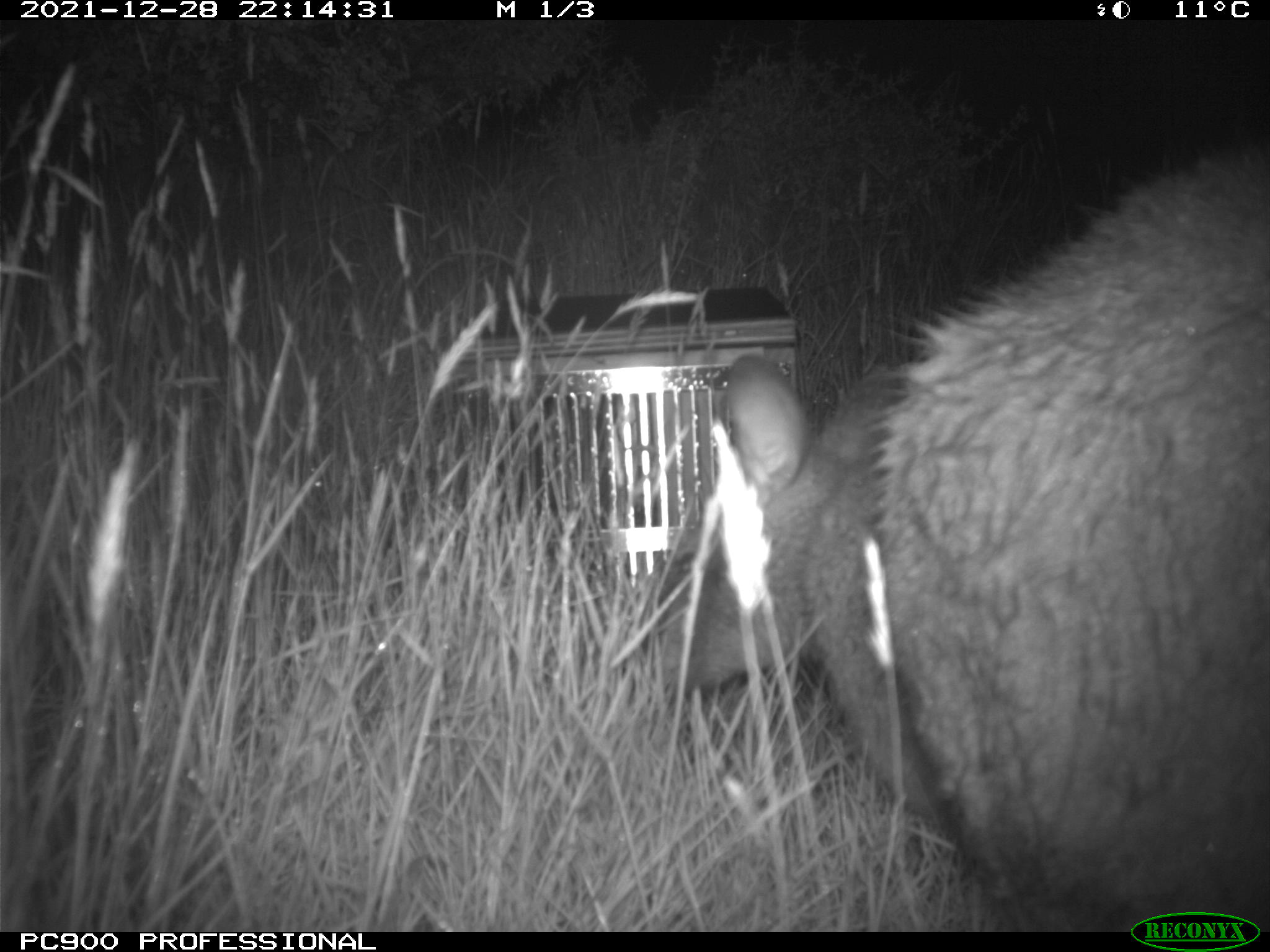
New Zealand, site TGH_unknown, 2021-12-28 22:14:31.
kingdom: Animalia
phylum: Chordata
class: Mammalia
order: Diprotodontia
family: Macropodidae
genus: Notamacropus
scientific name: Notamacropus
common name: wallaby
Wallaby (Notamacropus).